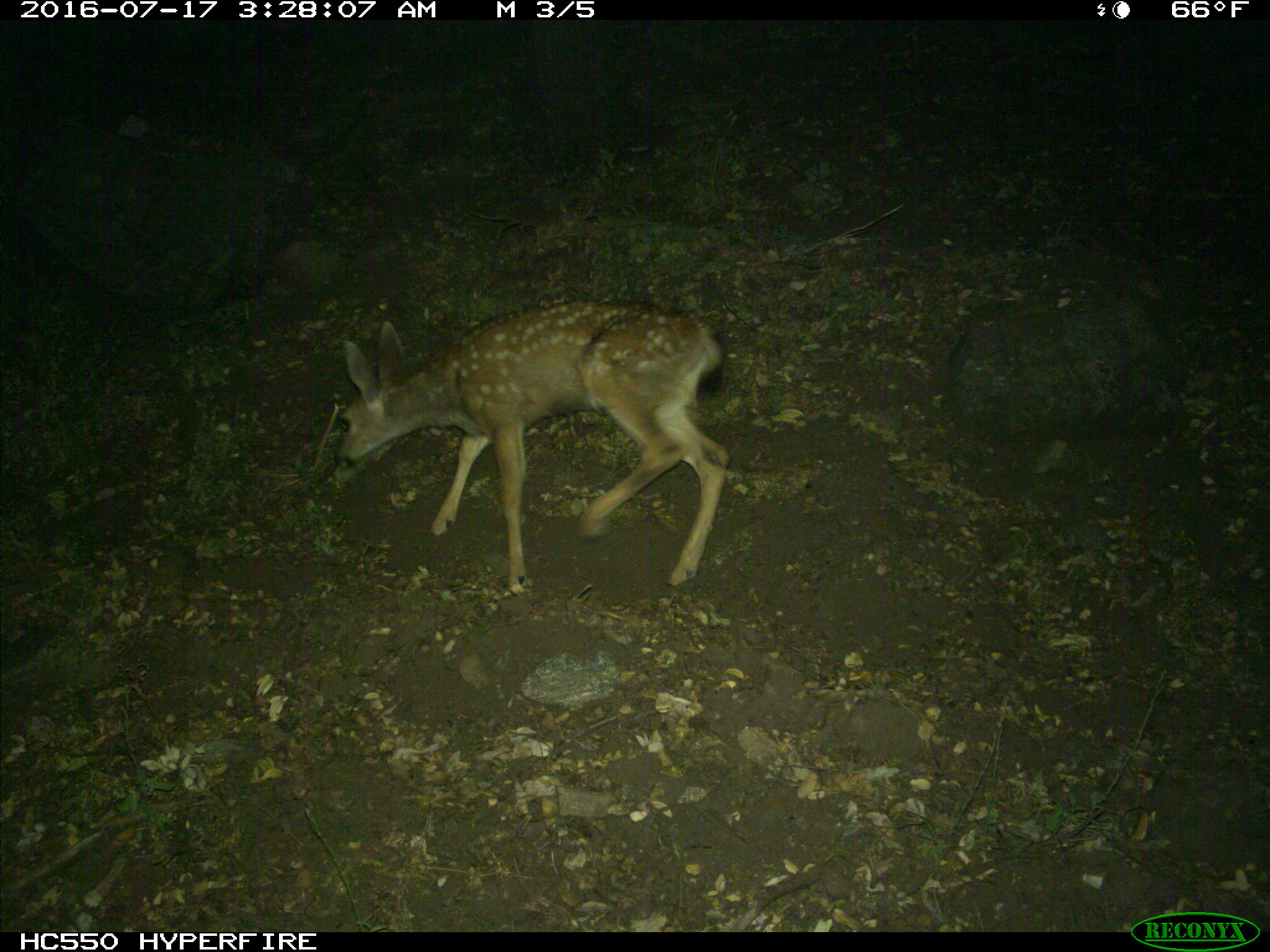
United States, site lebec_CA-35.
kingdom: Animalia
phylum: Chordata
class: Mammalia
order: Artiodactyla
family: Cervidae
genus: Odocoileus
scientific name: Odocoileus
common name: deer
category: unidentified deer